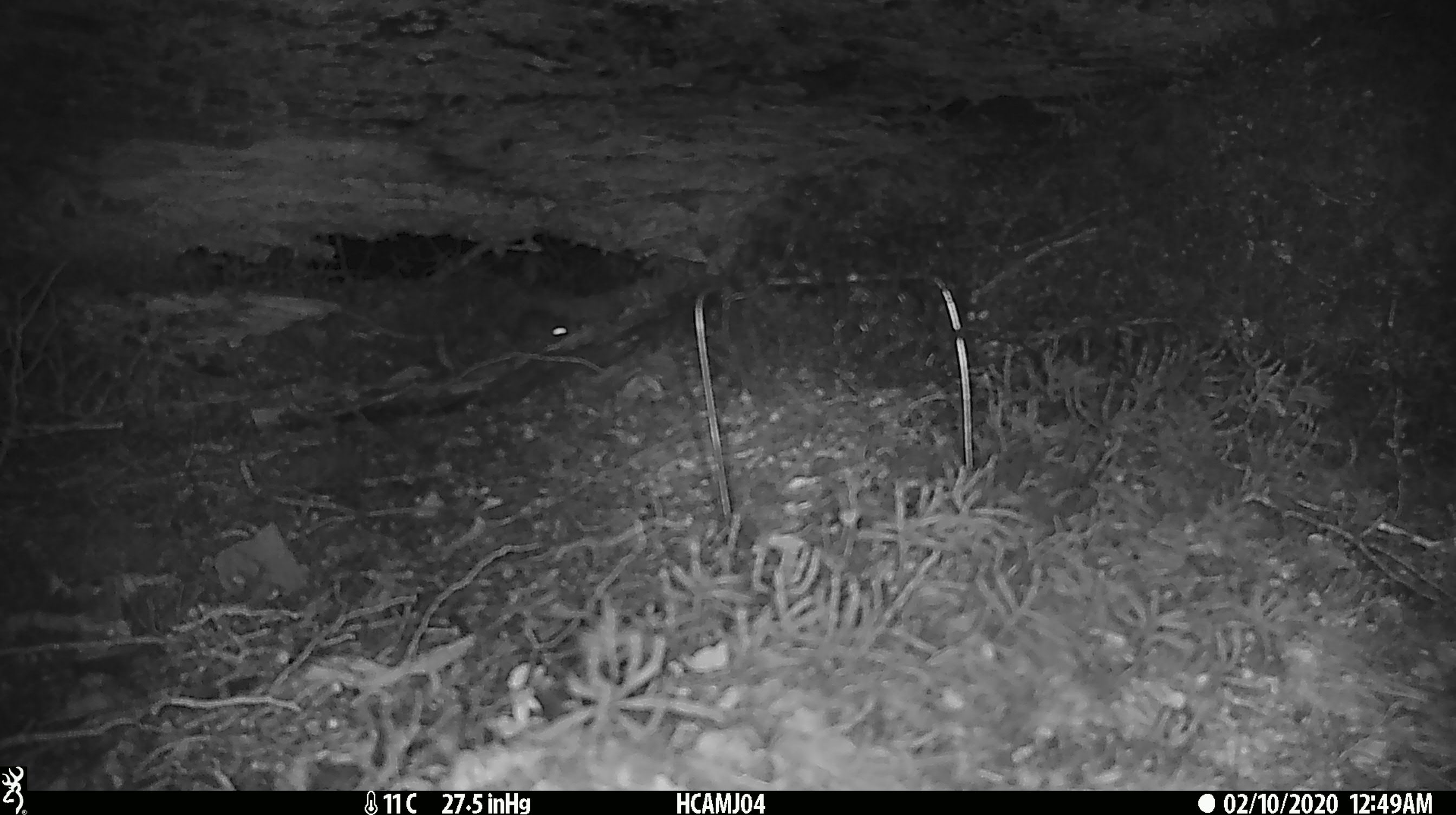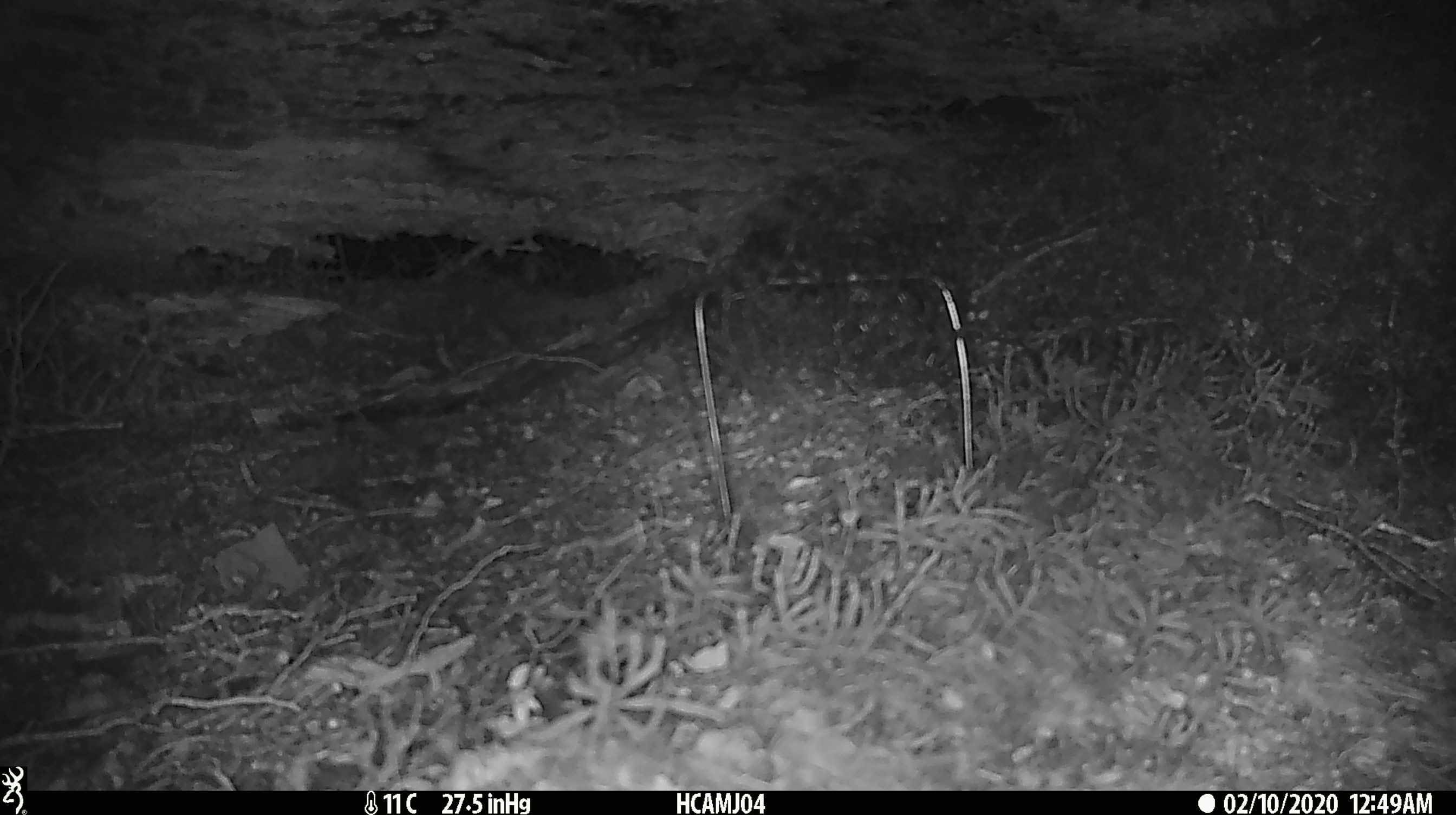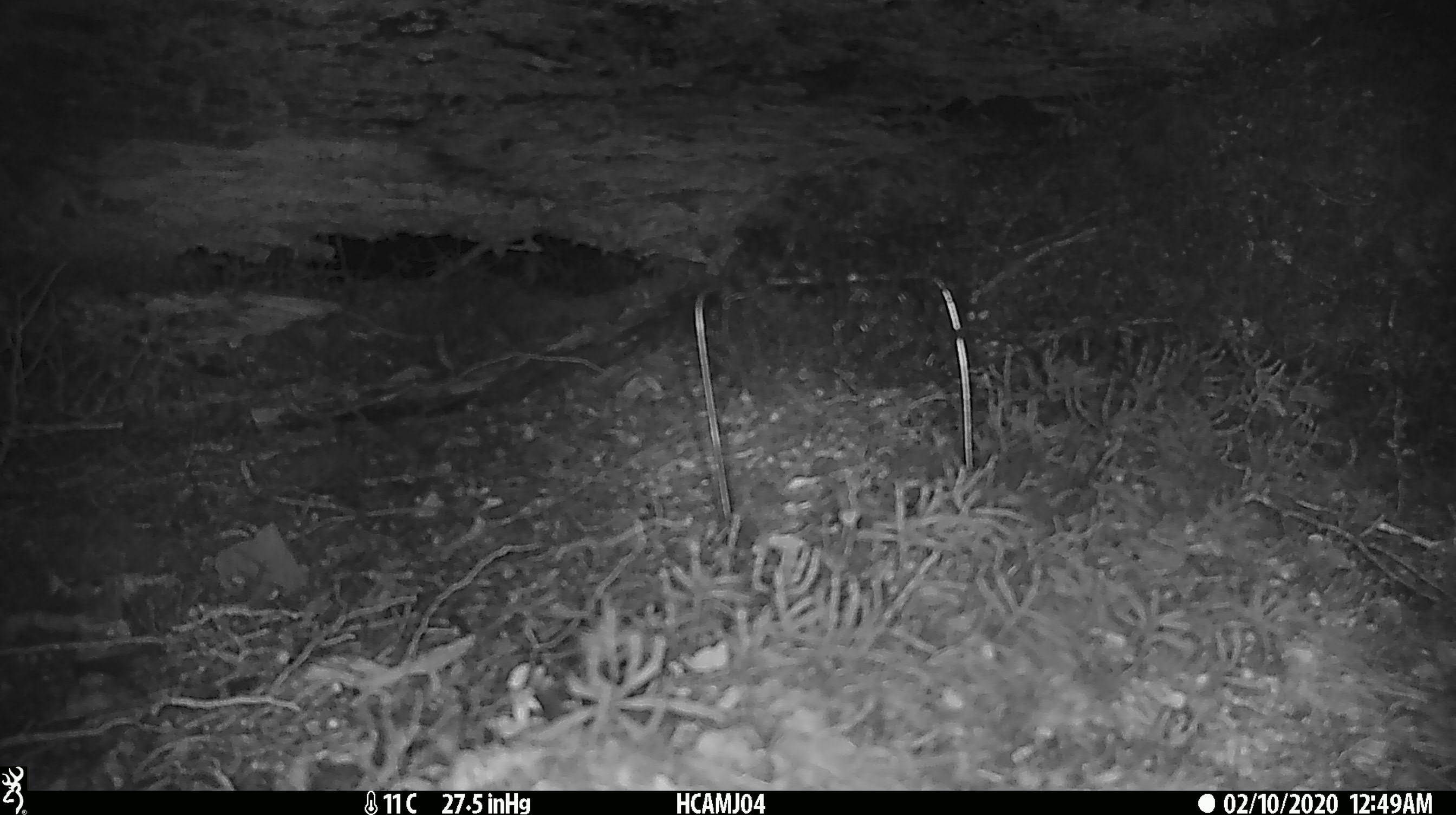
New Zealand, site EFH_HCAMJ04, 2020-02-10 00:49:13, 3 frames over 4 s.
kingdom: Animalia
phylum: Chordata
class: Mammalia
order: Rodentia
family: Muridae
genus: Mus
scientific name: Mus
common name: mouse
Mouse (Mus).